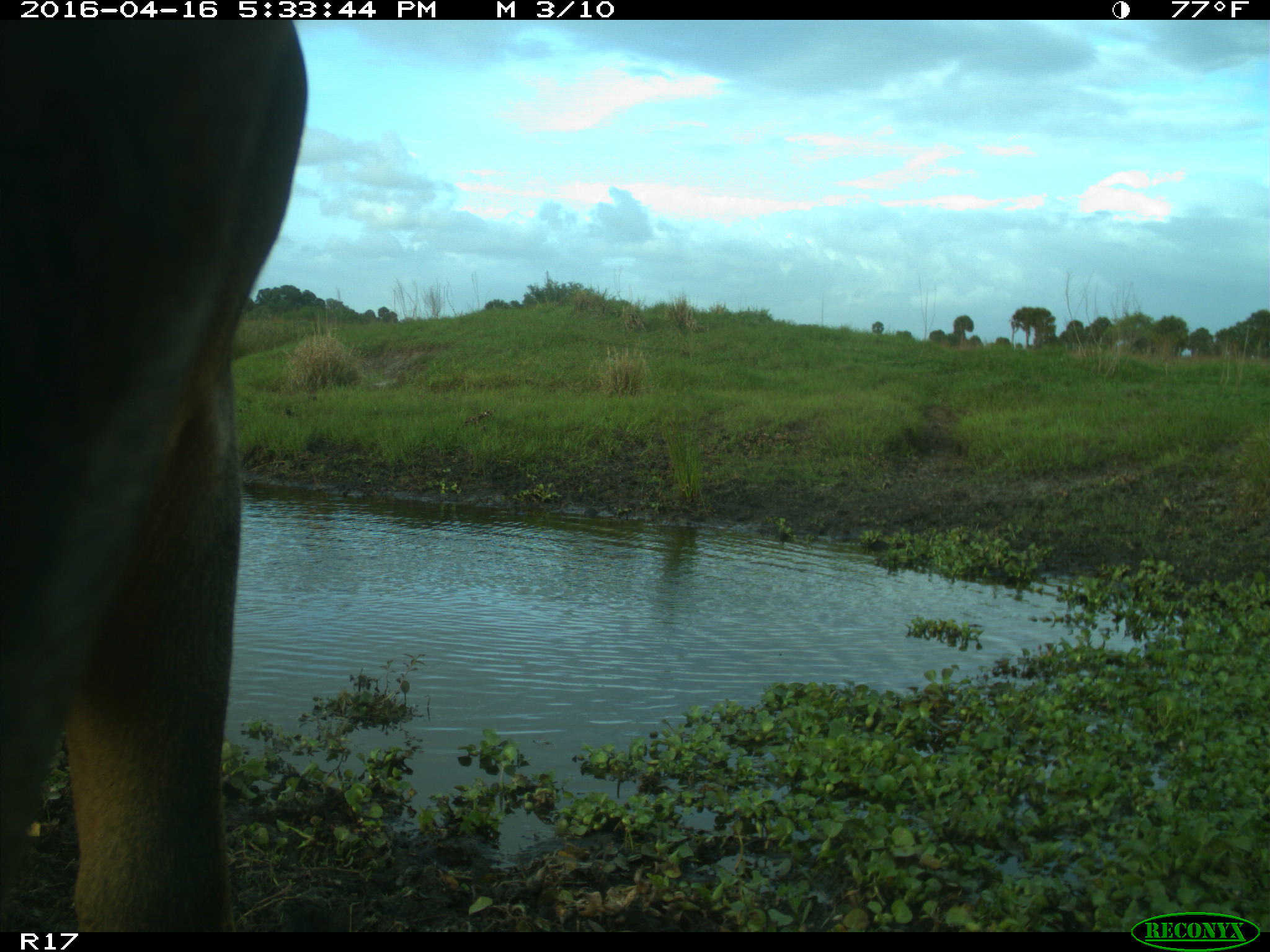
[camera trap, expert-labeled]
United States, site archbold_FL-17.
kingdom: Animalia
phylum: Chordata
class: Mammalia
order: Artiodactyla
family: Bovidae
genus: Bos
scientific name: Bos taurus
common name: domestic cow